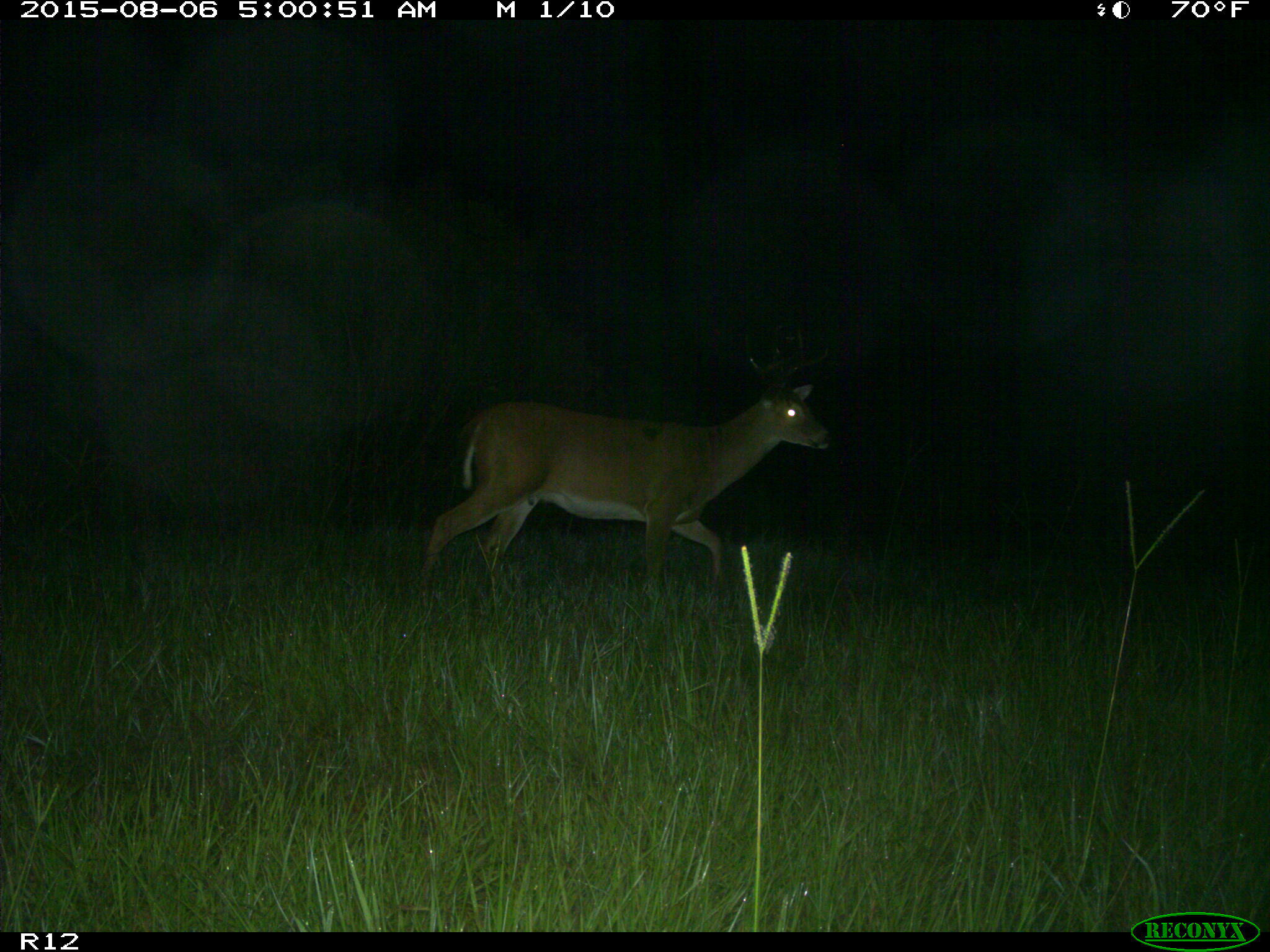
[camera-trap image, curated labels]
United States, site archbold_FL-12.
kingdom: Animalia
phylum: Chordata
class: Mammalia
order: Artiodactyla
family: Cervidae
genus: Odocoileus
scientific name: Odocoileus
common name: deer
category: unidentified deer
Unidentified deer (deer) (Odocoileus).